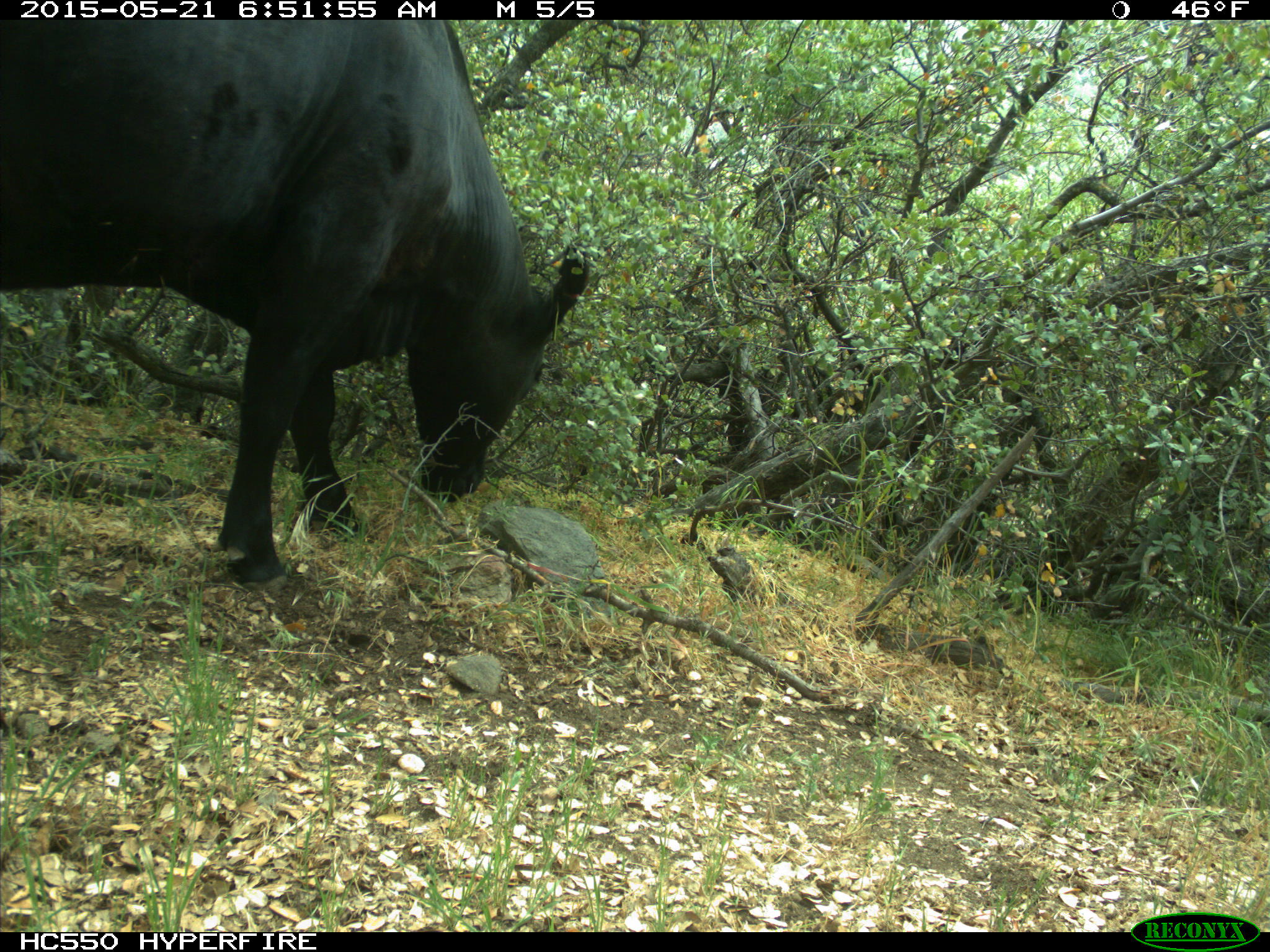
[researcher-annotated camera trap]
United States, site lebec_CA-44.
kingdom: Animalia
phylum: Chordata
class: Mammalia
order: Artiodactyla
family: Bovidae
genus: Bos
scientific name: Bos taurus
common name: domestic cow